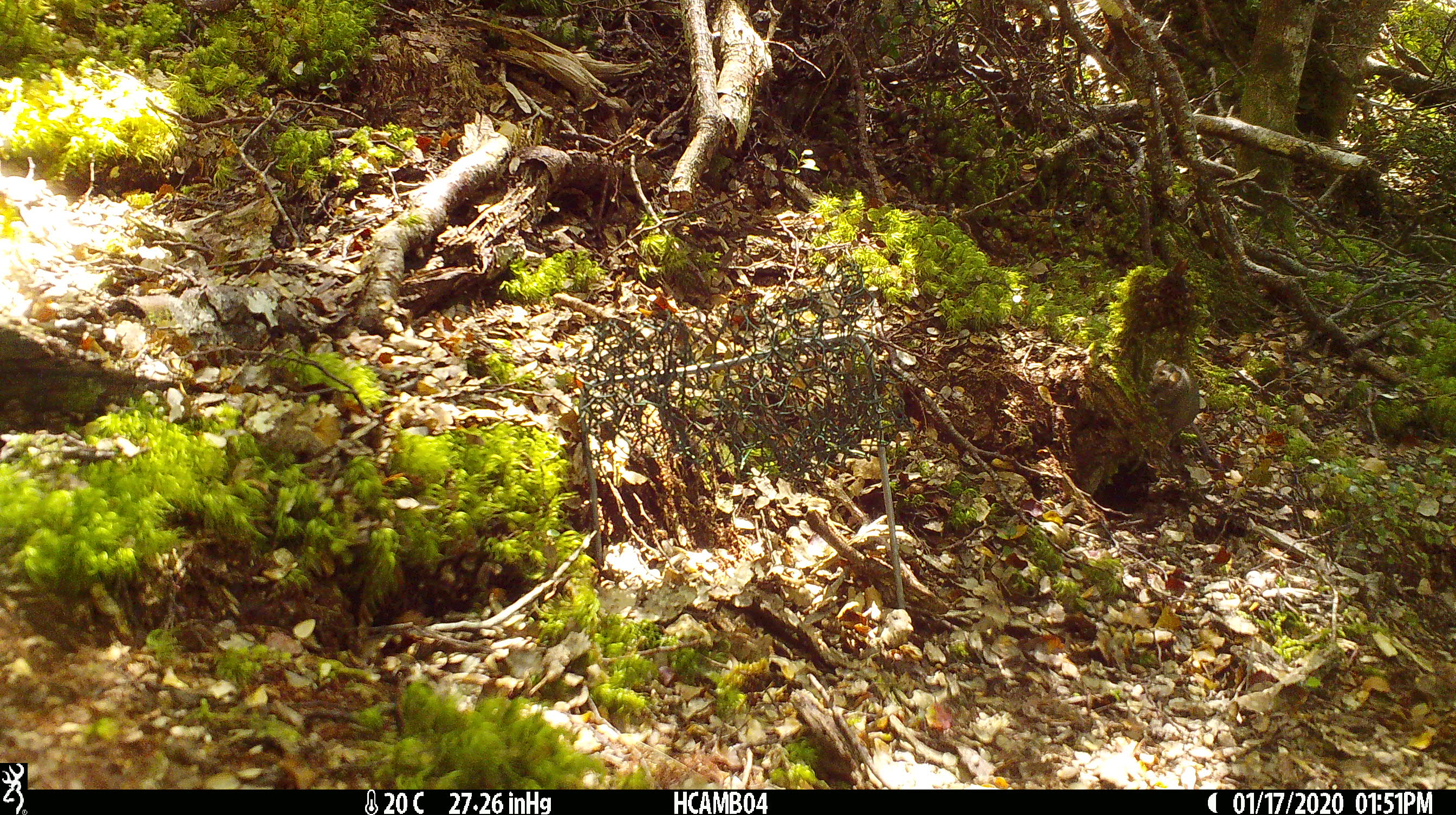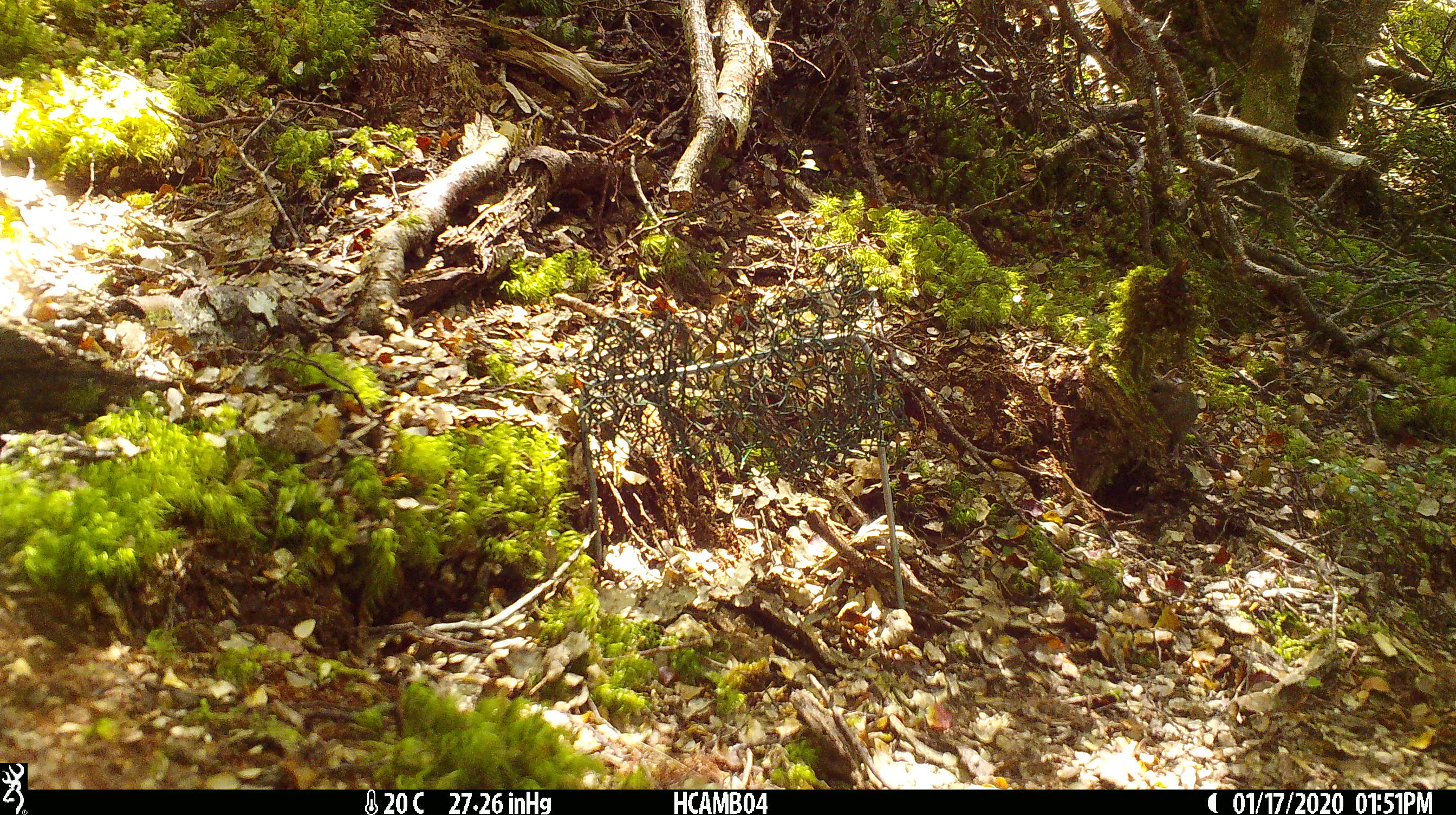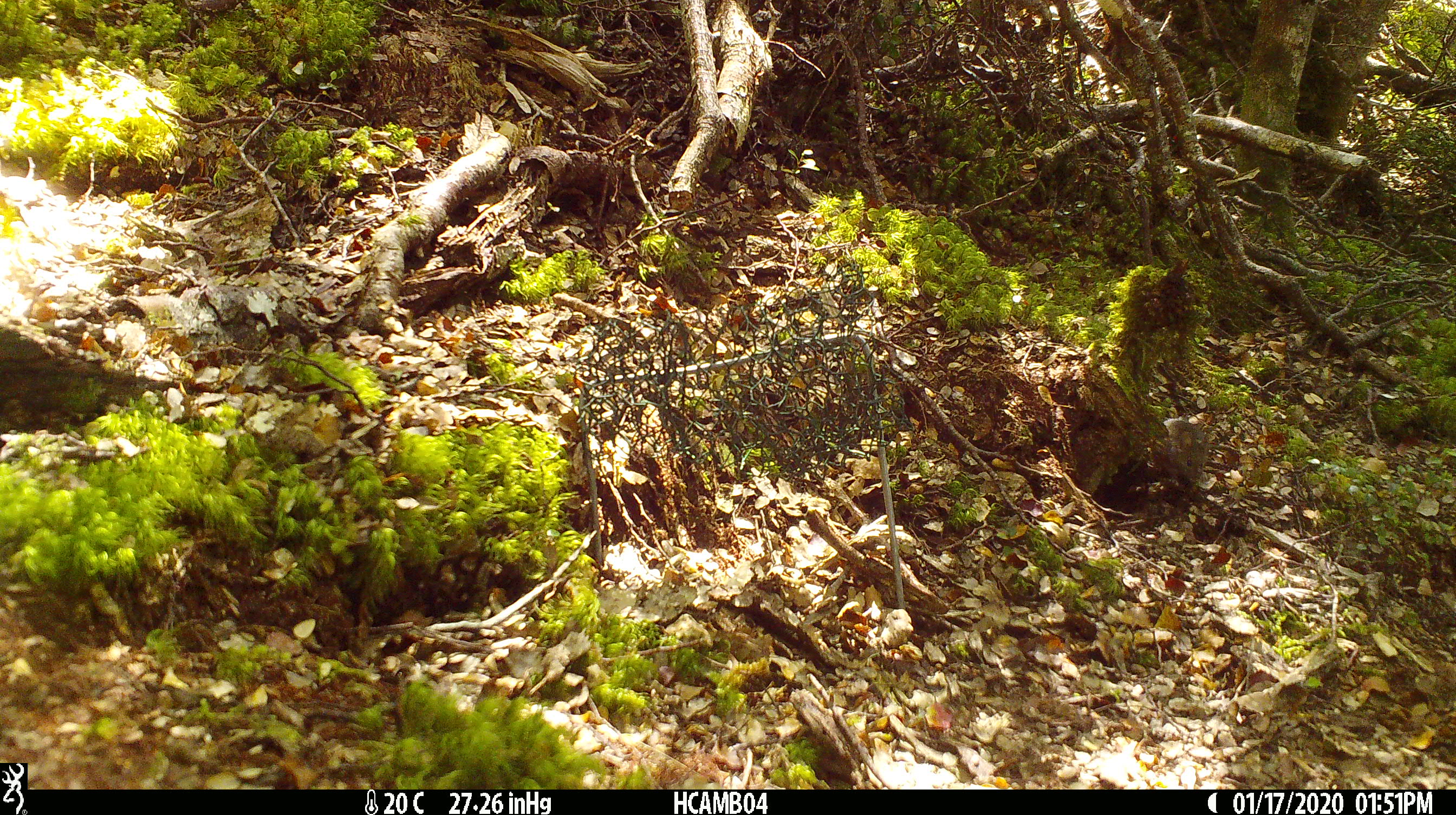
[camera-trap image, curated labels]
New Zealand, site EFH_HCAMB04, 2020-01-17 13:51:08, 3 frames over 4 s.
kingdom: Animalia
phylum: Chordata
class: Mammalia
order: Rodentia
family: Muridae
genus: Mus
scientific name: Mus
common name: mouse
Mouse (Mus).